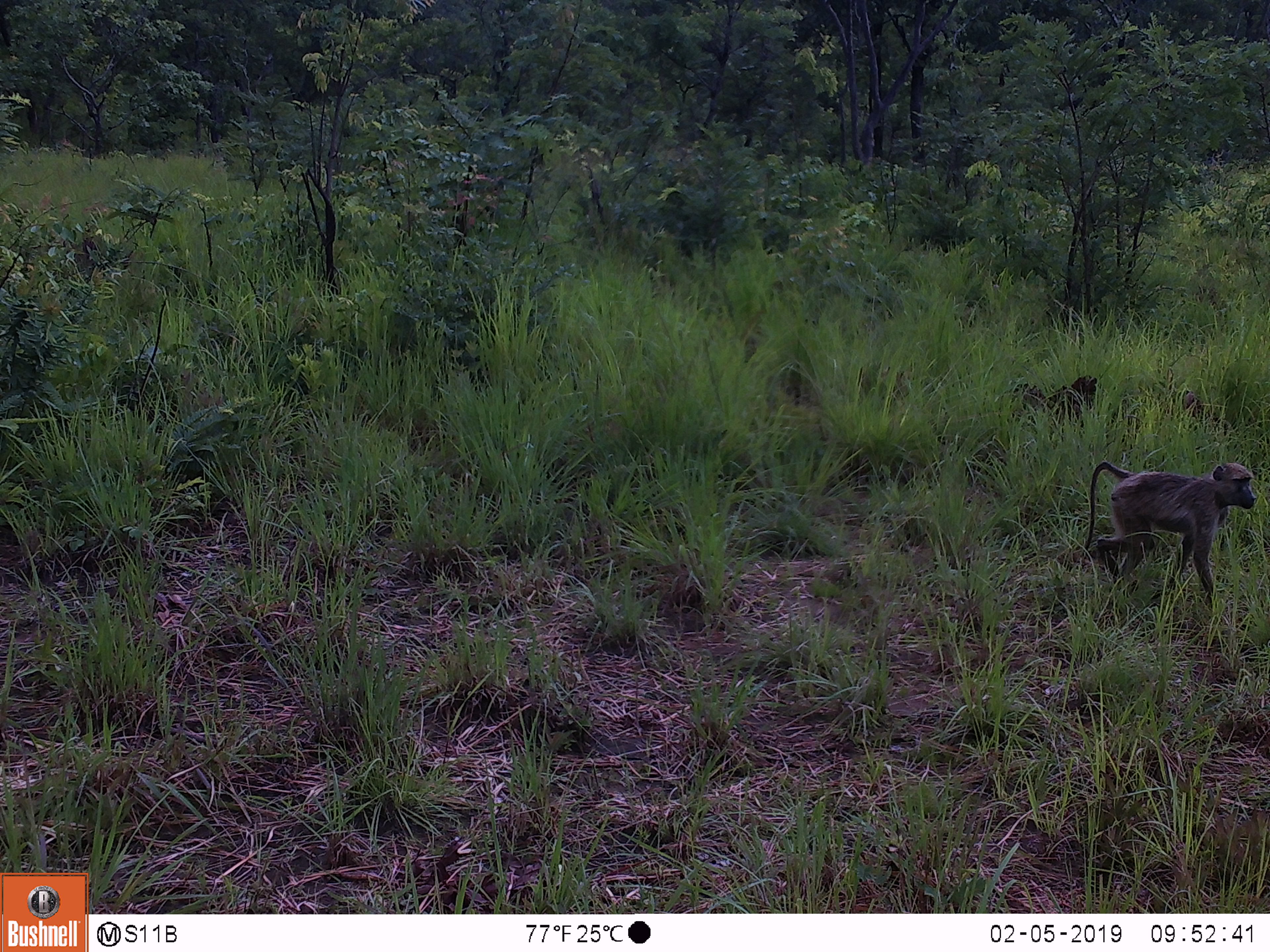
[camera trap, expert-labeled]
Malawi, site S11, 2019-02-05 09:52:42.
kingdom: Animalia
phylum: Chordata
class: Mammalia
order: Primates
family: Cercopithecidae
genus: Papio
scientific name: Papio cynocephalus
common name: yellow baboon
Yellow baboon (Papio cynocephalus), count 1.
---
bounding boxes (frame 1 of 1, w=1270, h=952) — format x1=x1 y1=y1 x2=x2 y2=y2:
yellow baboon: x1=1067 y1=438 x2=1263 y2=630